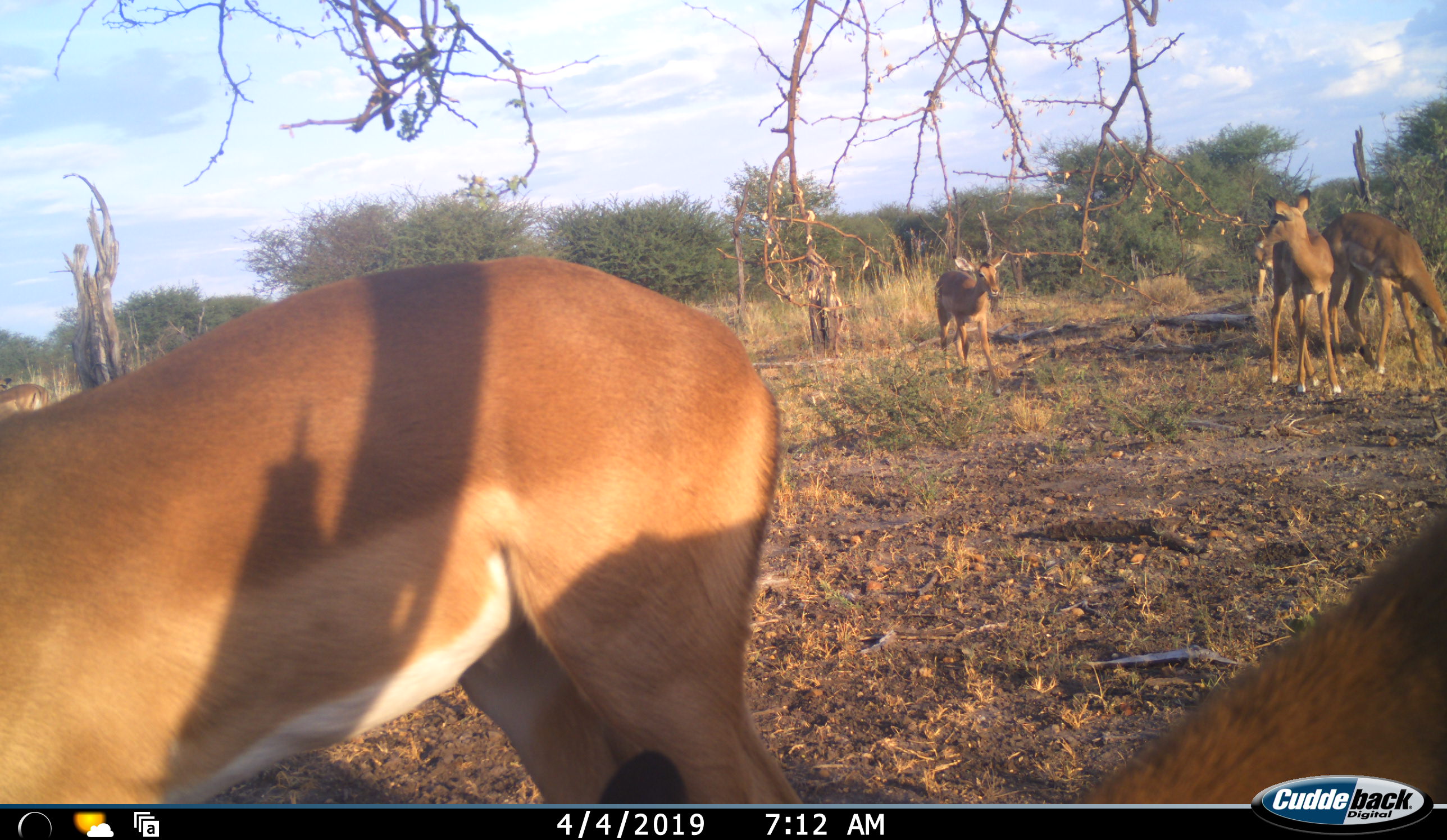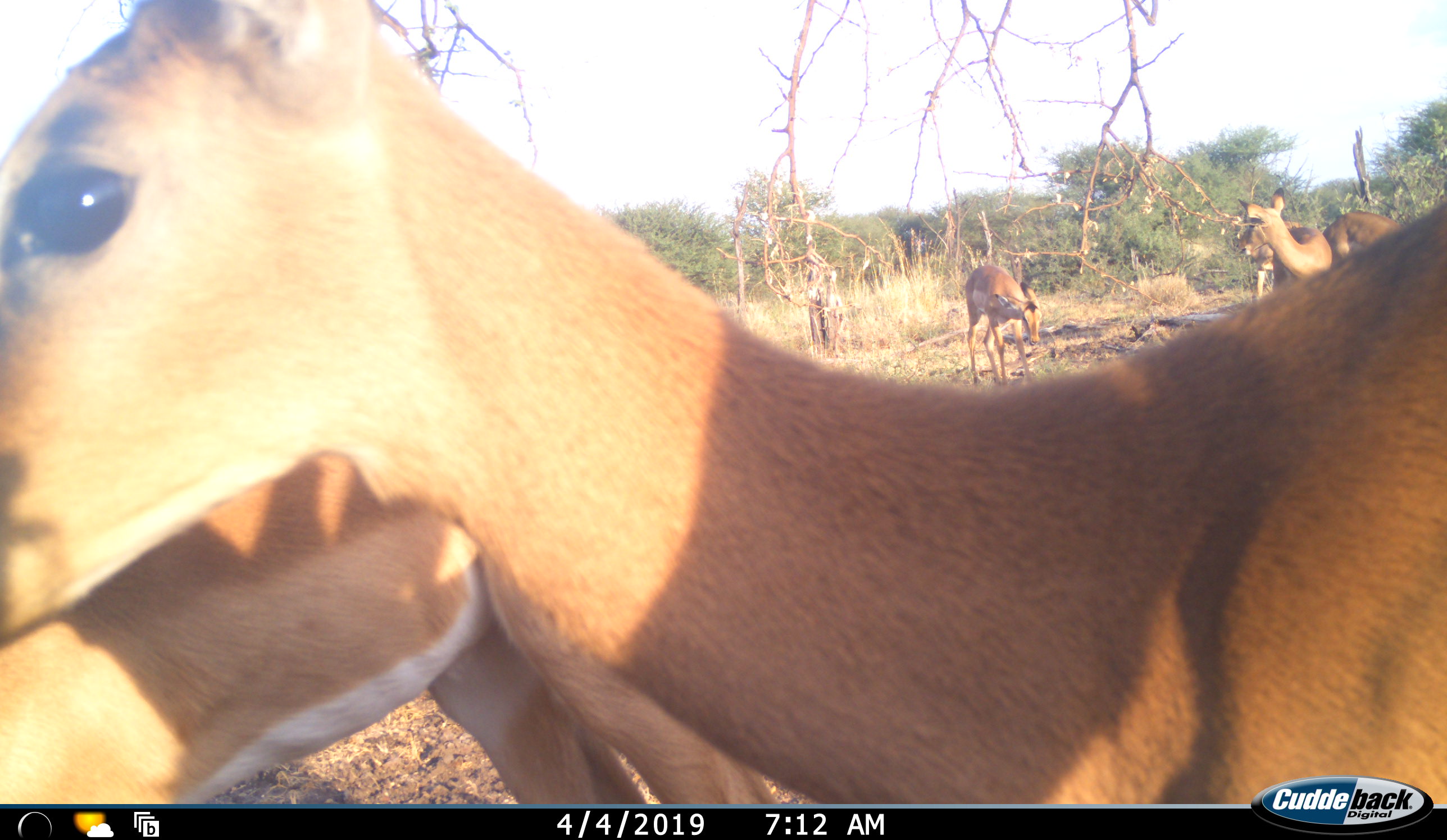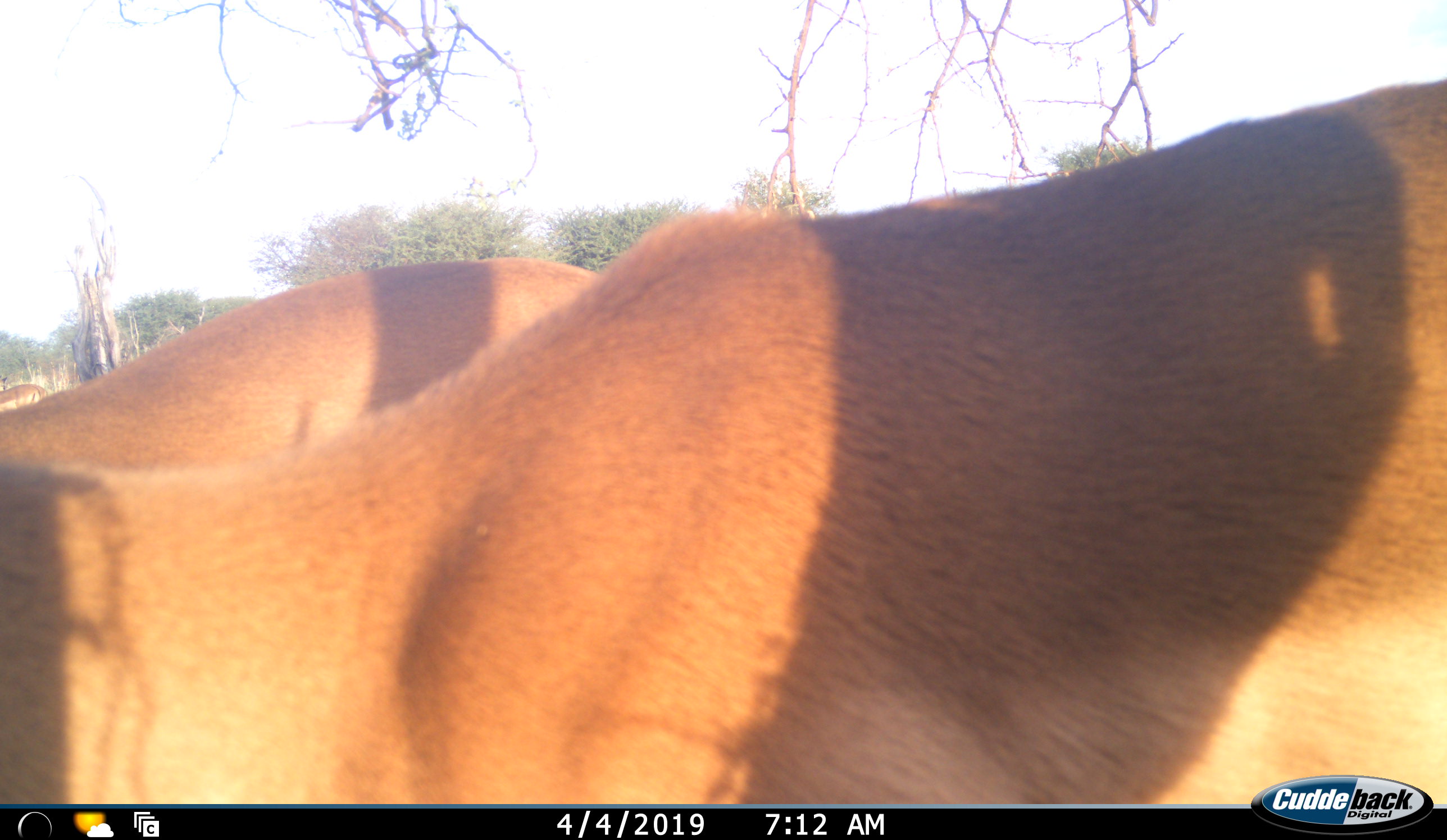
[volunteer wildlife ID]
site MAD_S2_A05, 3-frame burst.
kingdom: Animalia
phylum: Chordata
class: Mammalia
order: Artiodactyla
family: Bovidae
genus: Aepyceros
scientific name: Aepyceros melampus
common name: impala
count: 5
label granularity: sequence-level